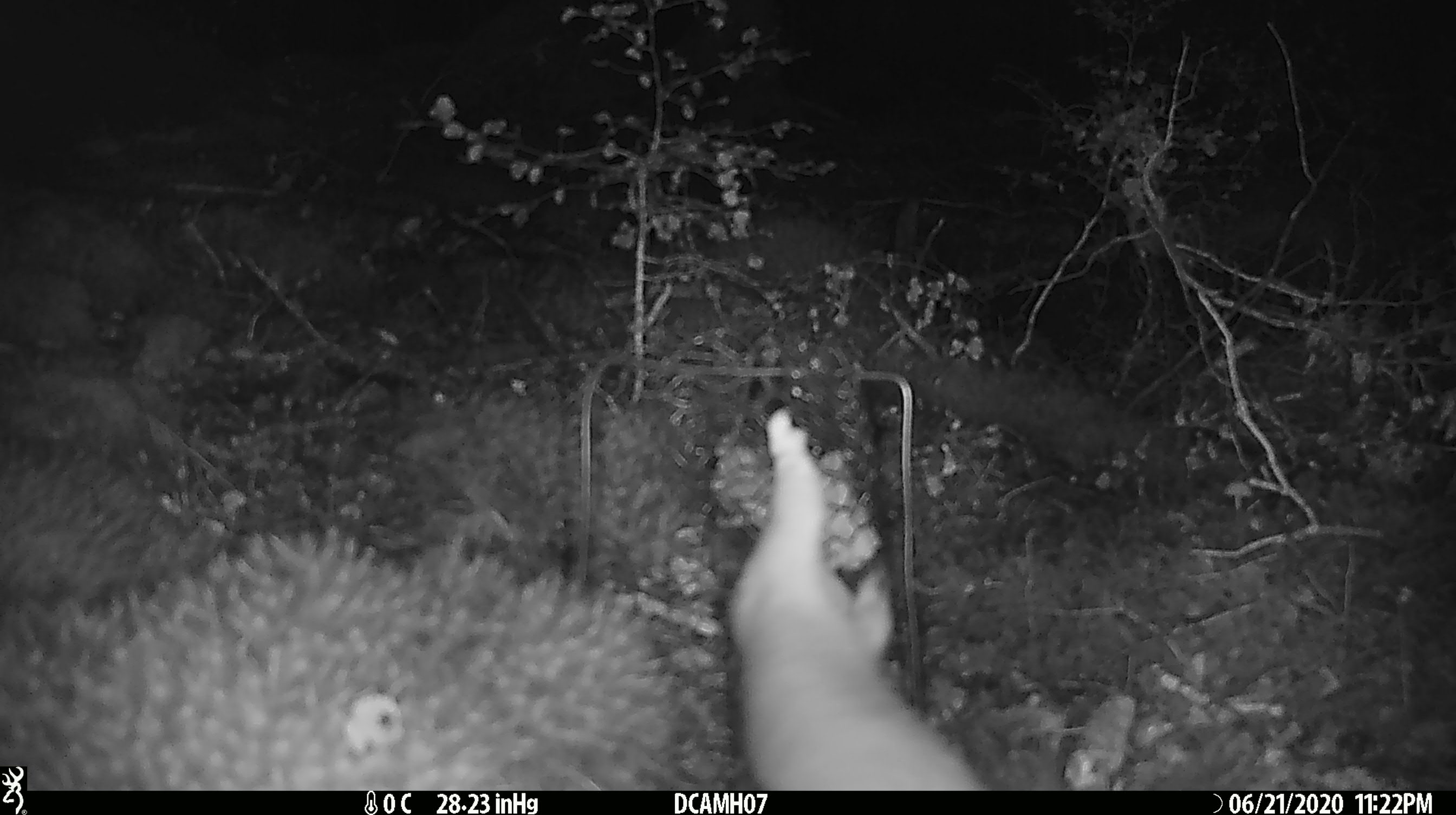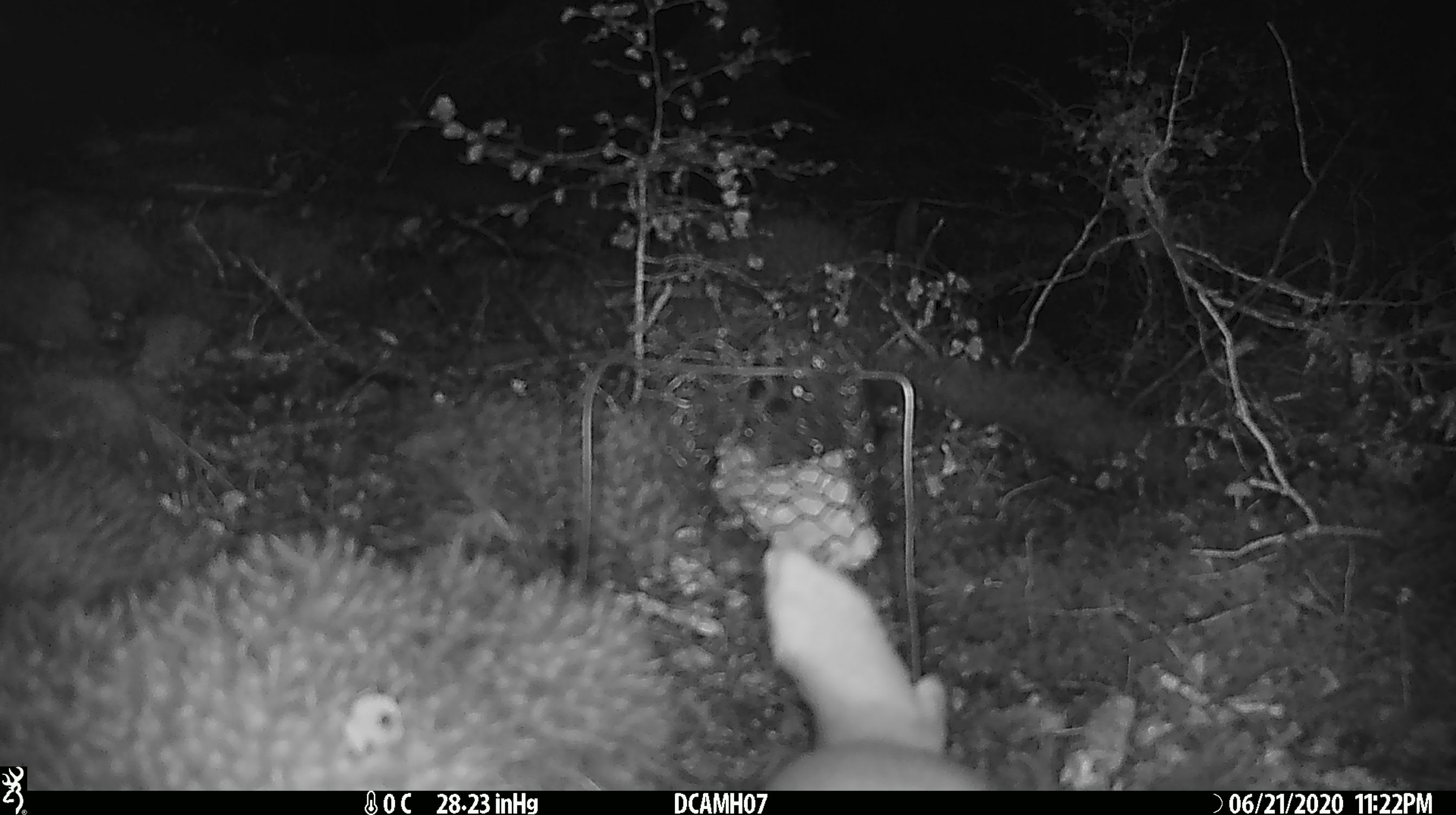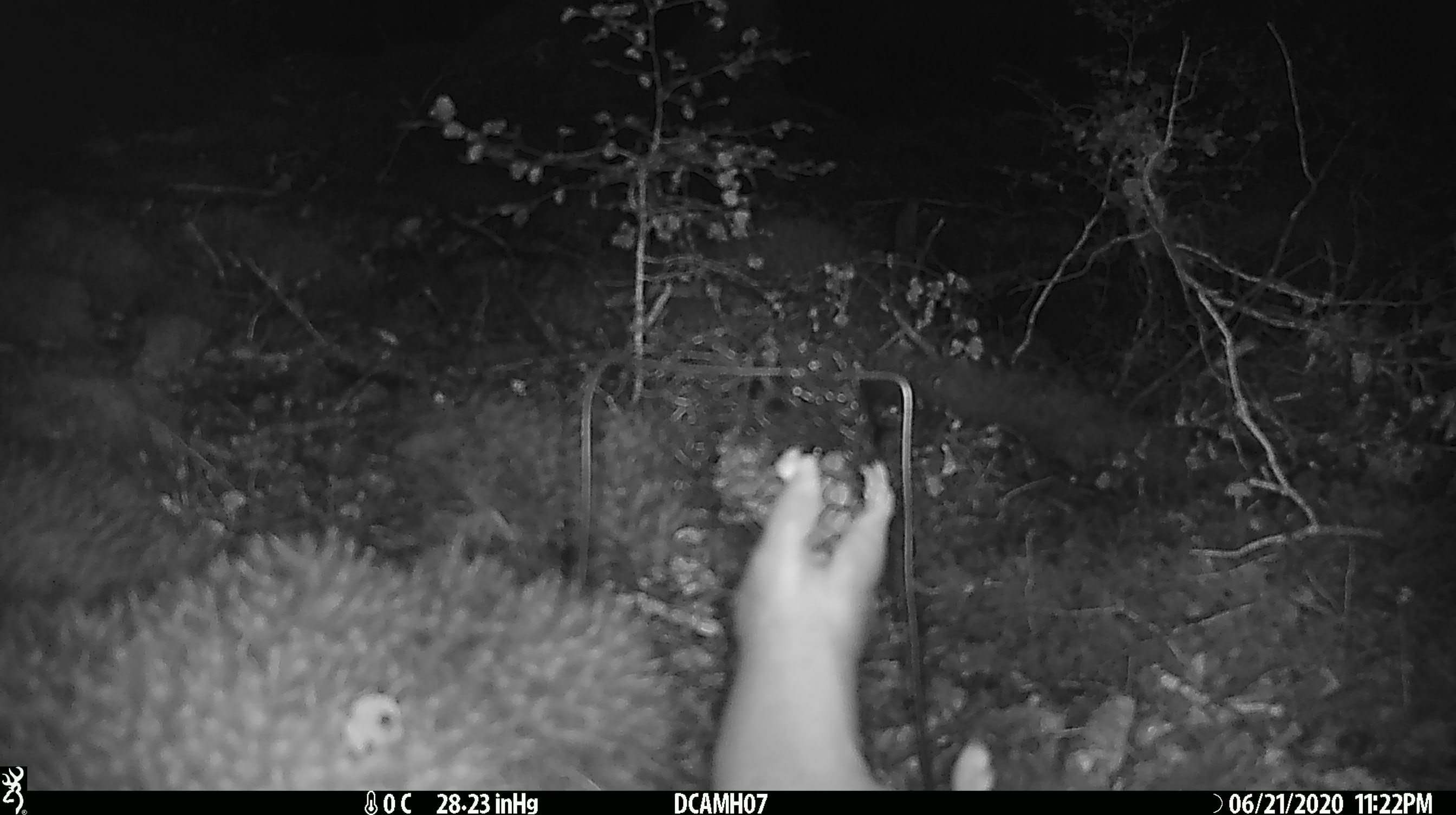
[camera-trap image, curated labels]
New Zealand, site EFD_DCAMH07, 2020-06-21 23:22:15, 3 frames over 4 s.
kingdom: Animalia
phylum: Chordata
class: Mammalia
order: Carnivora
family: Mustelidae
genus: Mustela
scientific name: Mustela erminea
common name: stoat